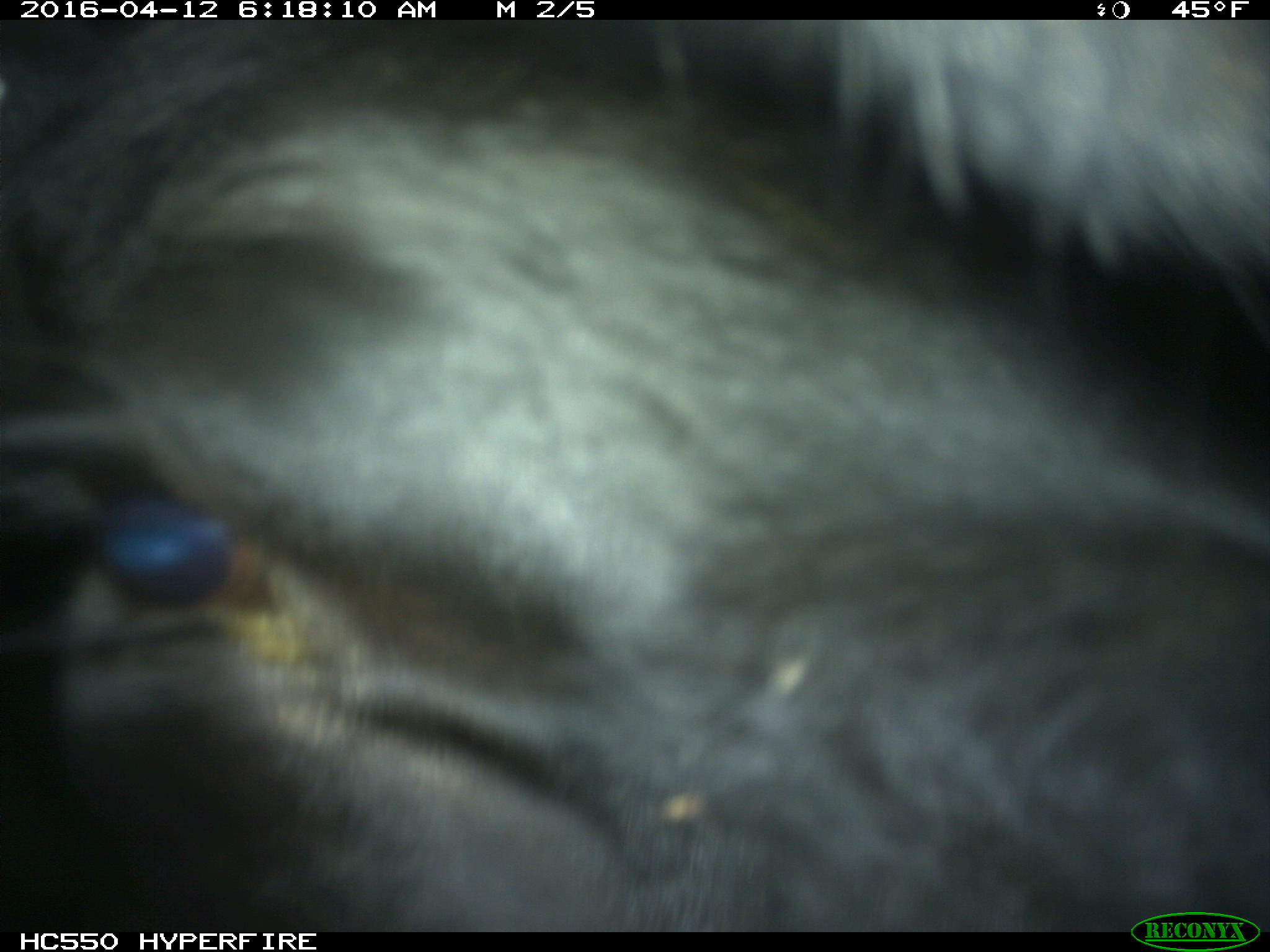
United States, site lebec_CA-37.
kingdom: Animalia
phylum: Chordata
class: Mammalia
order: Artiodactyla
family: Bovidae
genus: Bos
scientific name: Bos taurus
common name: domestic cow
Bos taurus (domestic cow).